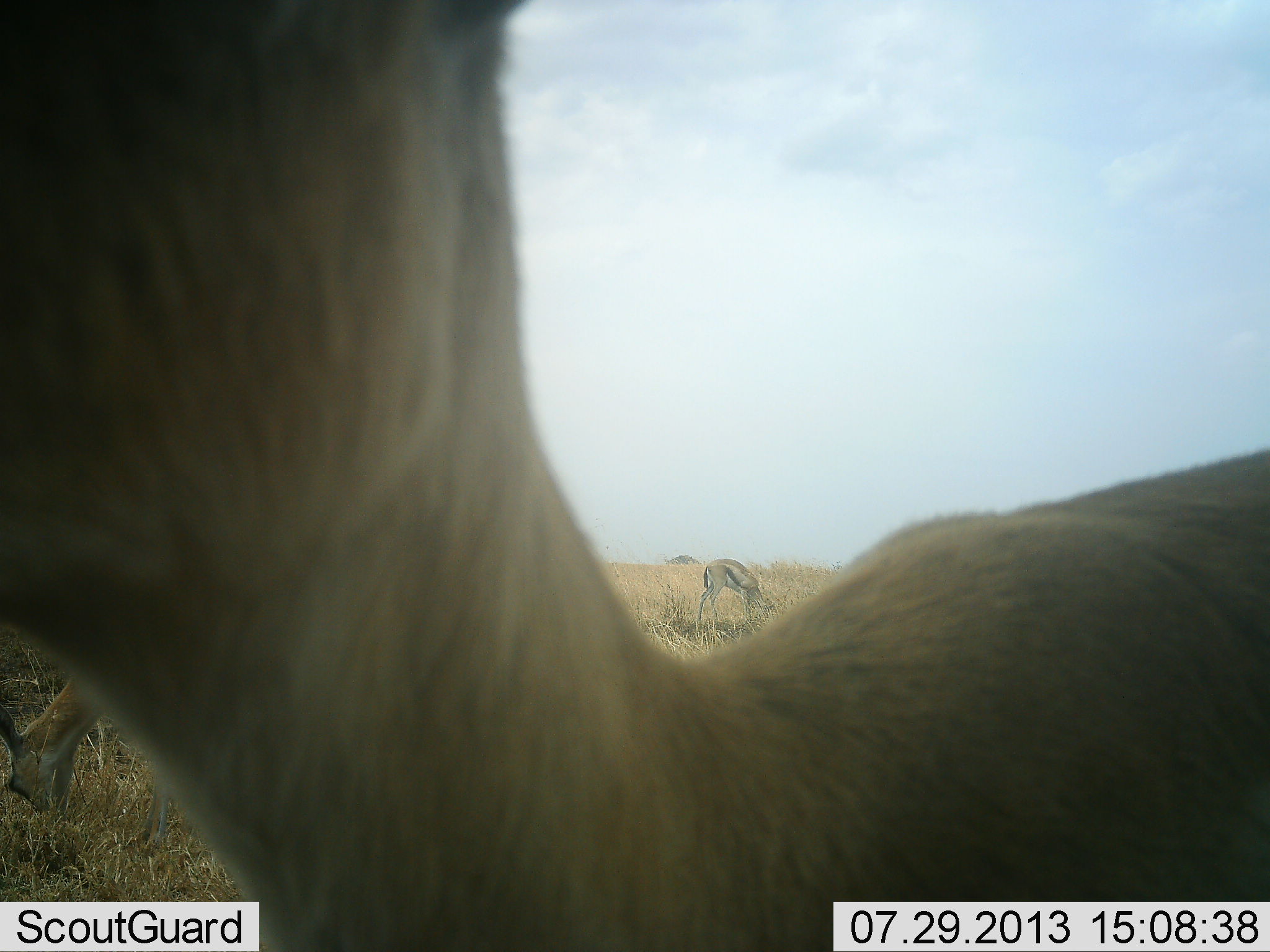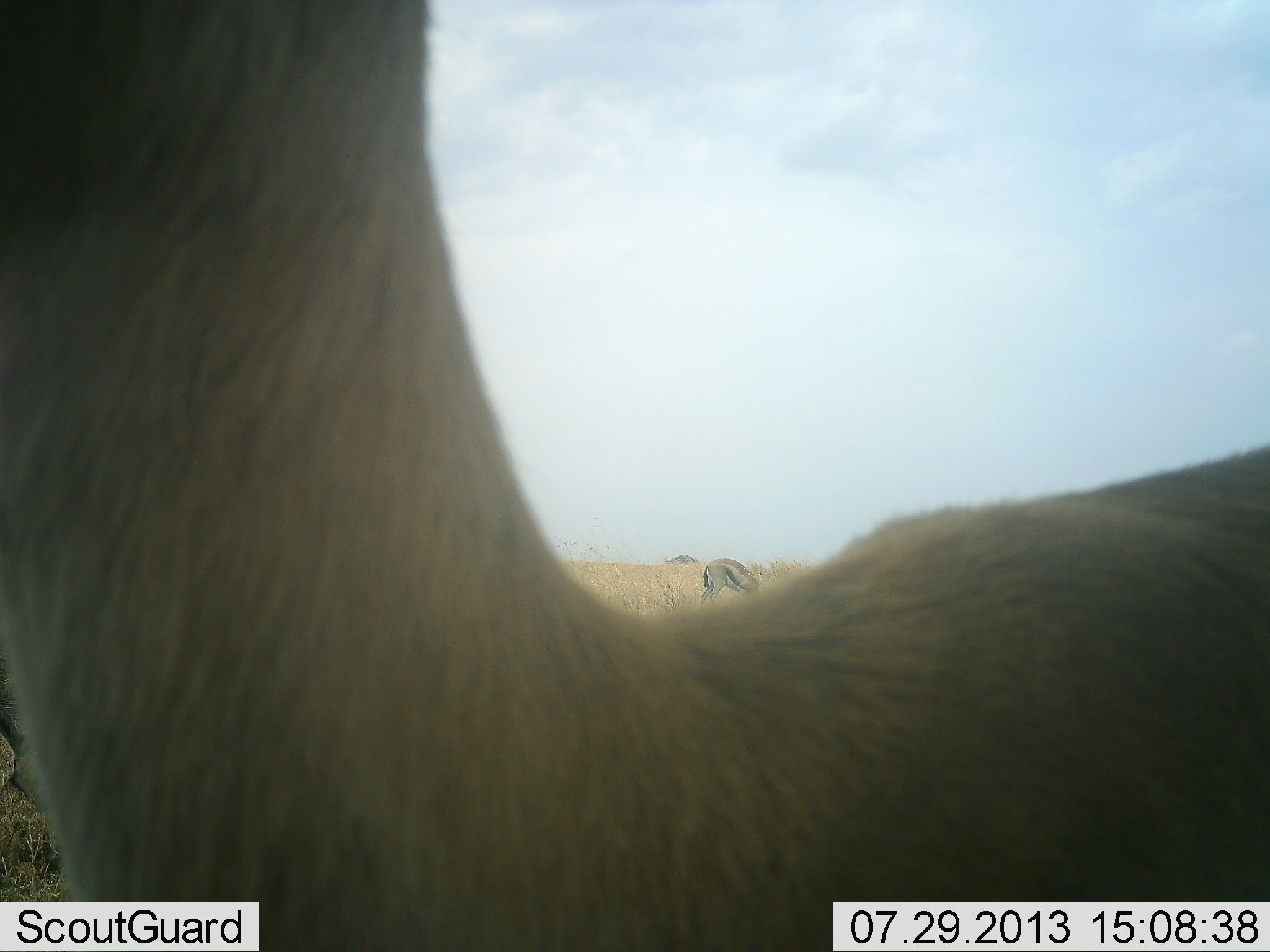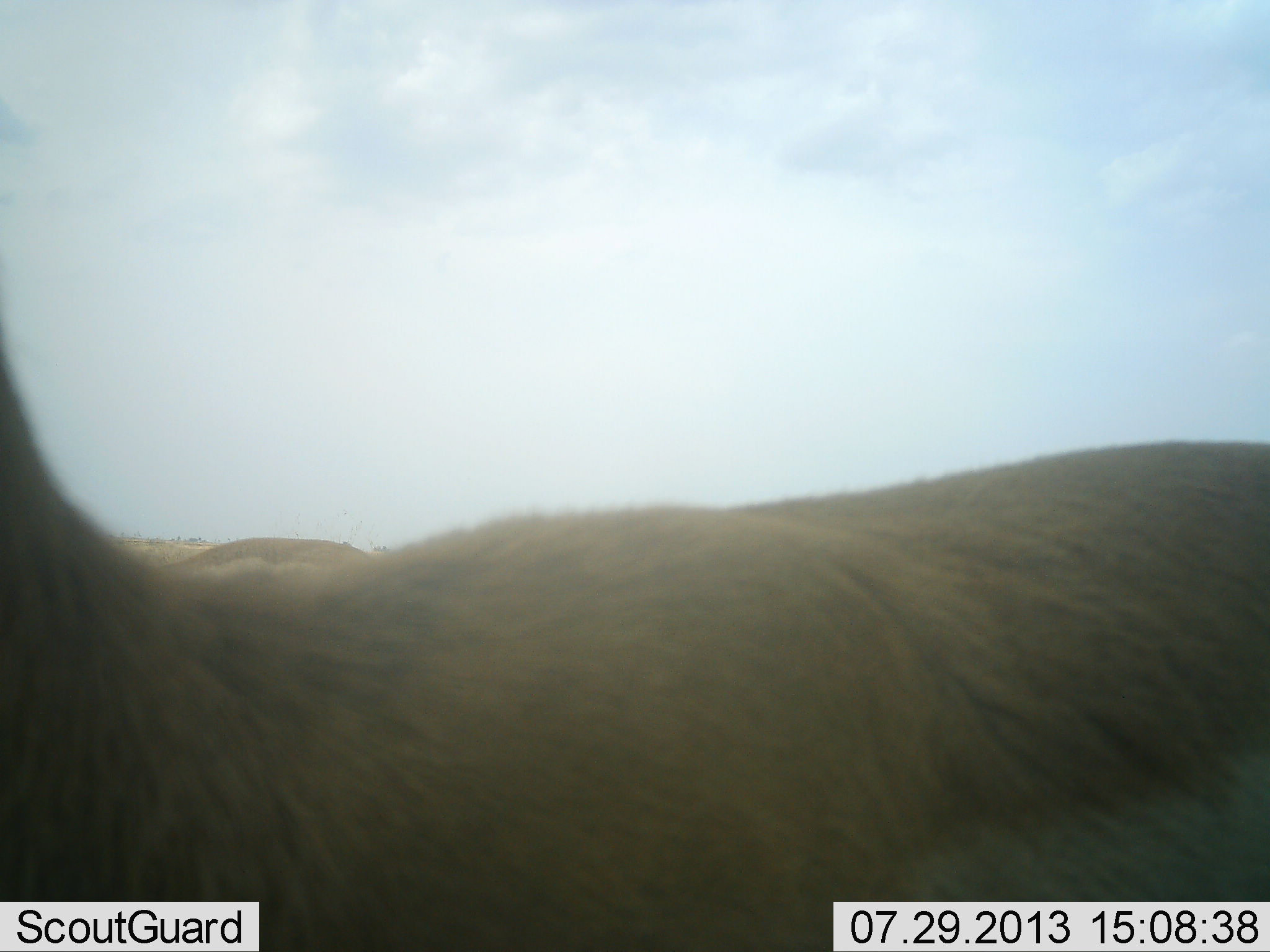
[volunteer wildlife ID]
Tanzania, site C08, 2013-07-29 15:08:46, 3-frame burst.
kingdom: Animalia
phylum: Chordata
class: Mammalia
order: Artiodactyla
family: Bovidae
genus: Eudorcas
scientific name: Eudorcas thomsonii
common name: thomson's gazelle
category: gazellethomsons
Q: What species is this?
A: Gazellethomsons (thomson's gazelle) (Eudorcas thomsonii).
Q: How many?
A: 3.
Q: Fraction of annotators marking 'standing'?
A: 89%.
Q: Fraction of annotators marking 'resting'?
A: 0%.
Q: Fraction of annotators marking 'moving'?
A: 28%.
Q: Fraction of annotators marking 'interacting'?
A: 6%.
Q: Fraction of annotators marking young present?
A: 0%.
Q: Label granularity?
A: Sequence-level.